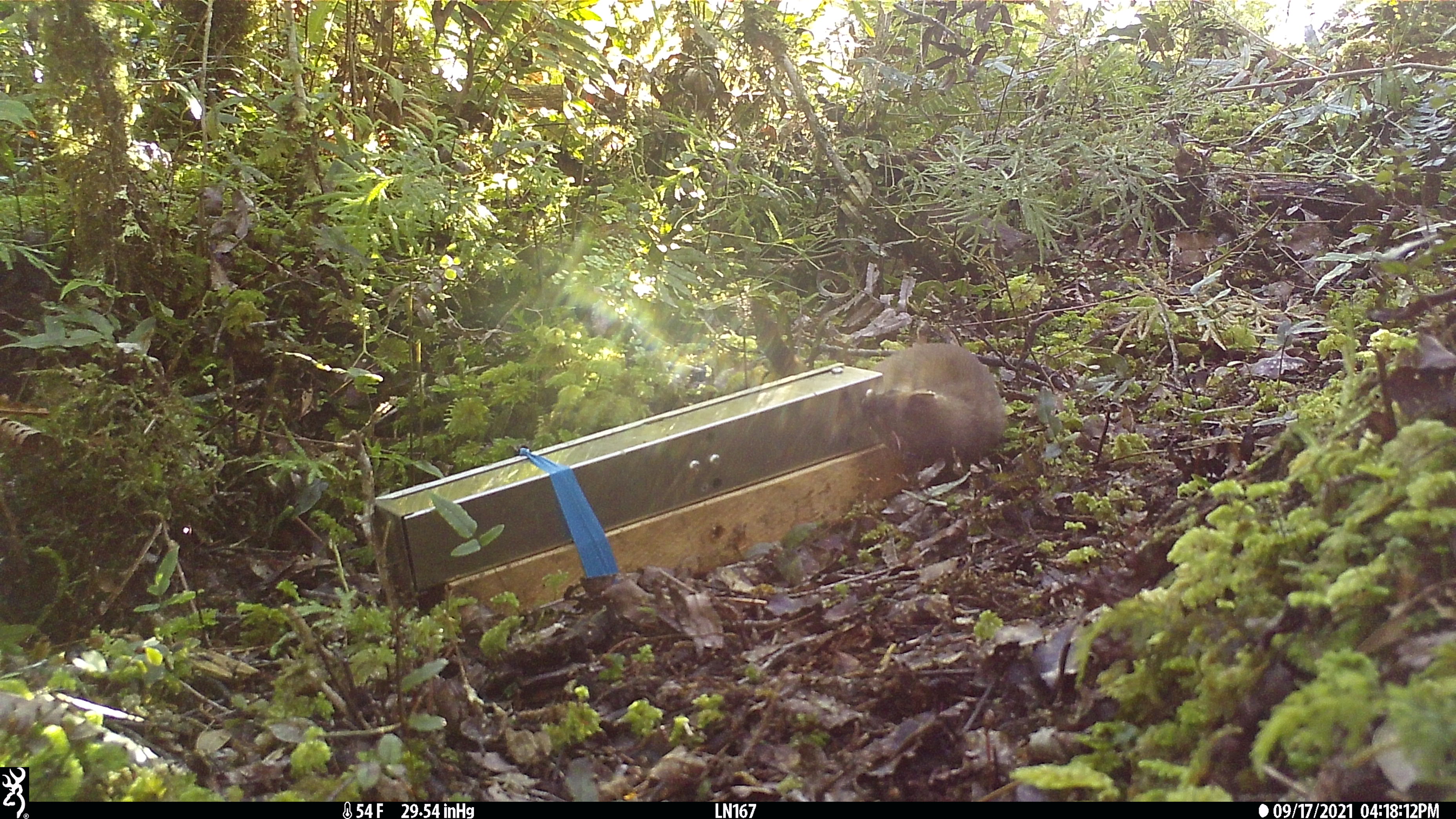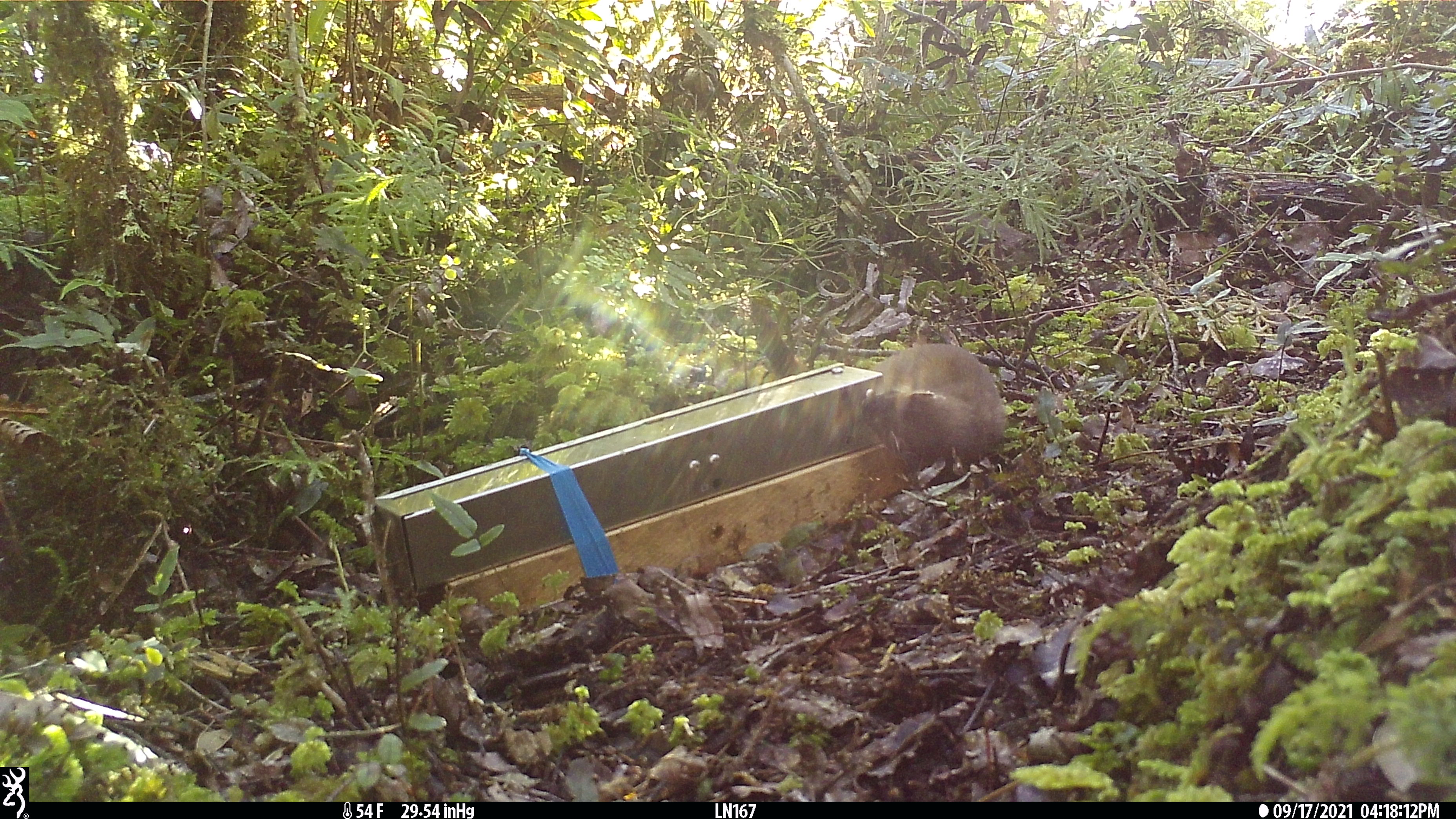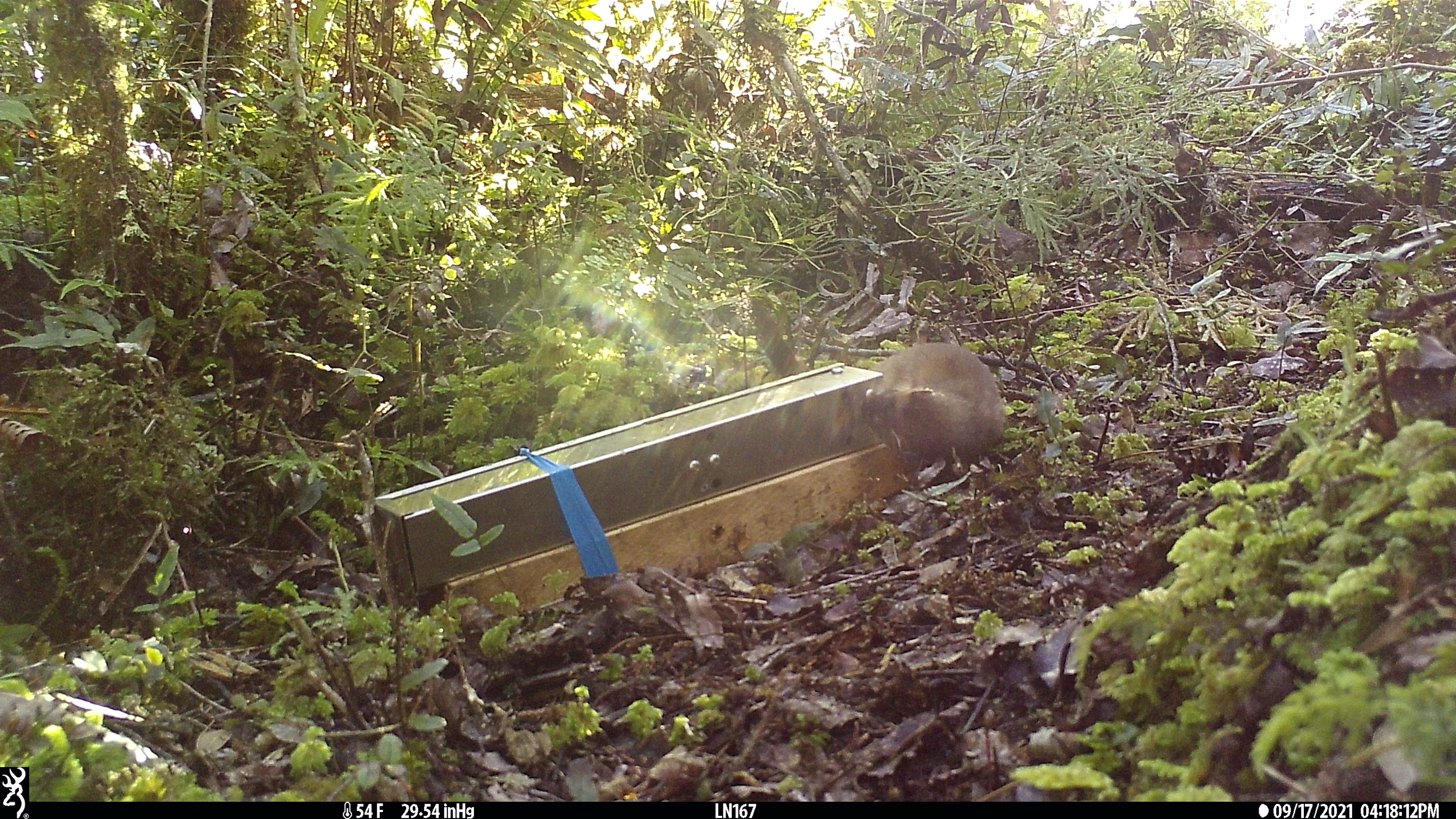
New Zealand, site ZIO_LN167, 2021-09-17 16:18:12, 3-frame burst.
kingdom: Animalia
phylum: Chordata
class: Mammalia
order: Carnivora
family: Mustelidae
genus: Mustela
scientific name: Mustela erminea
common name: stoat